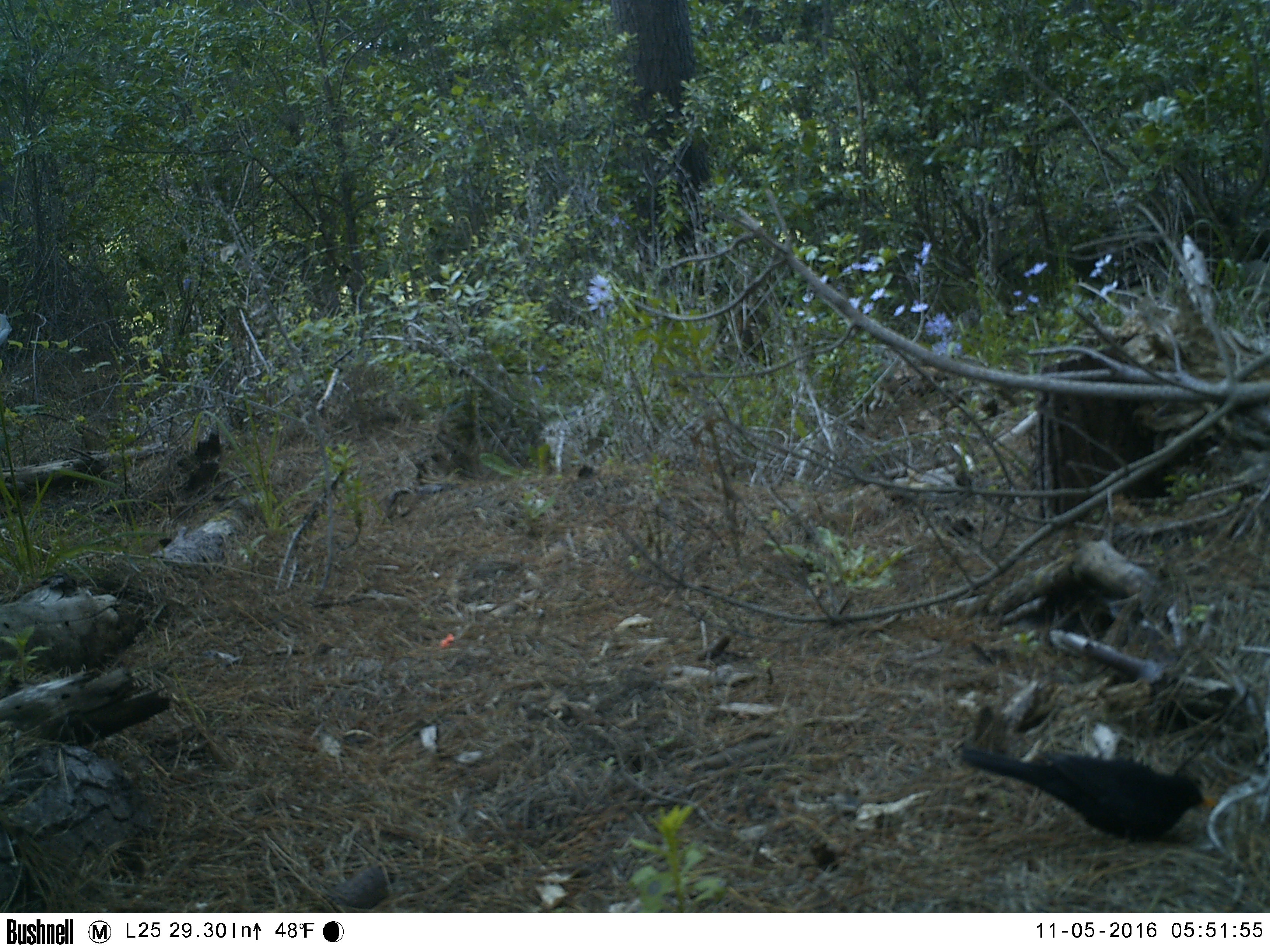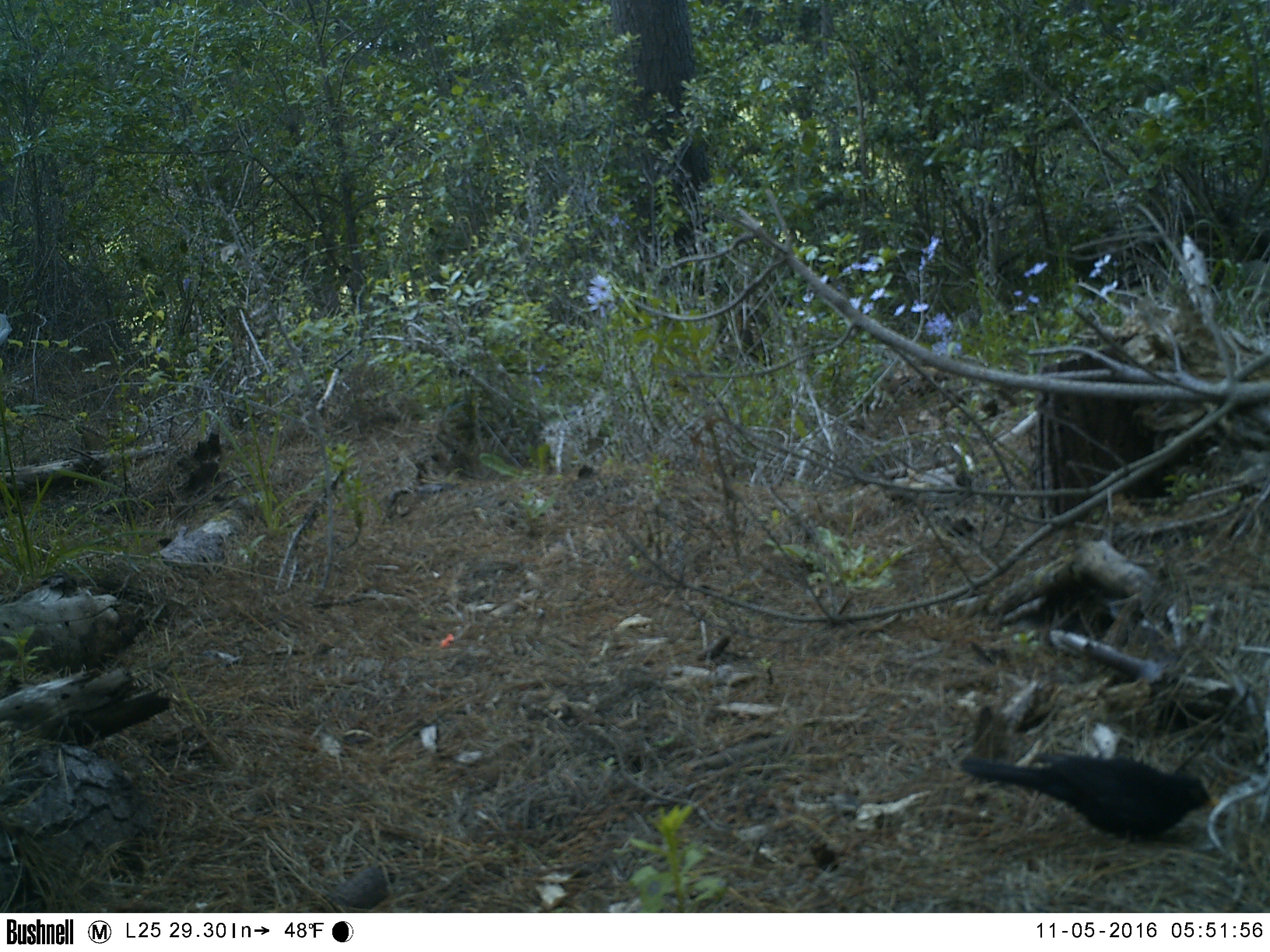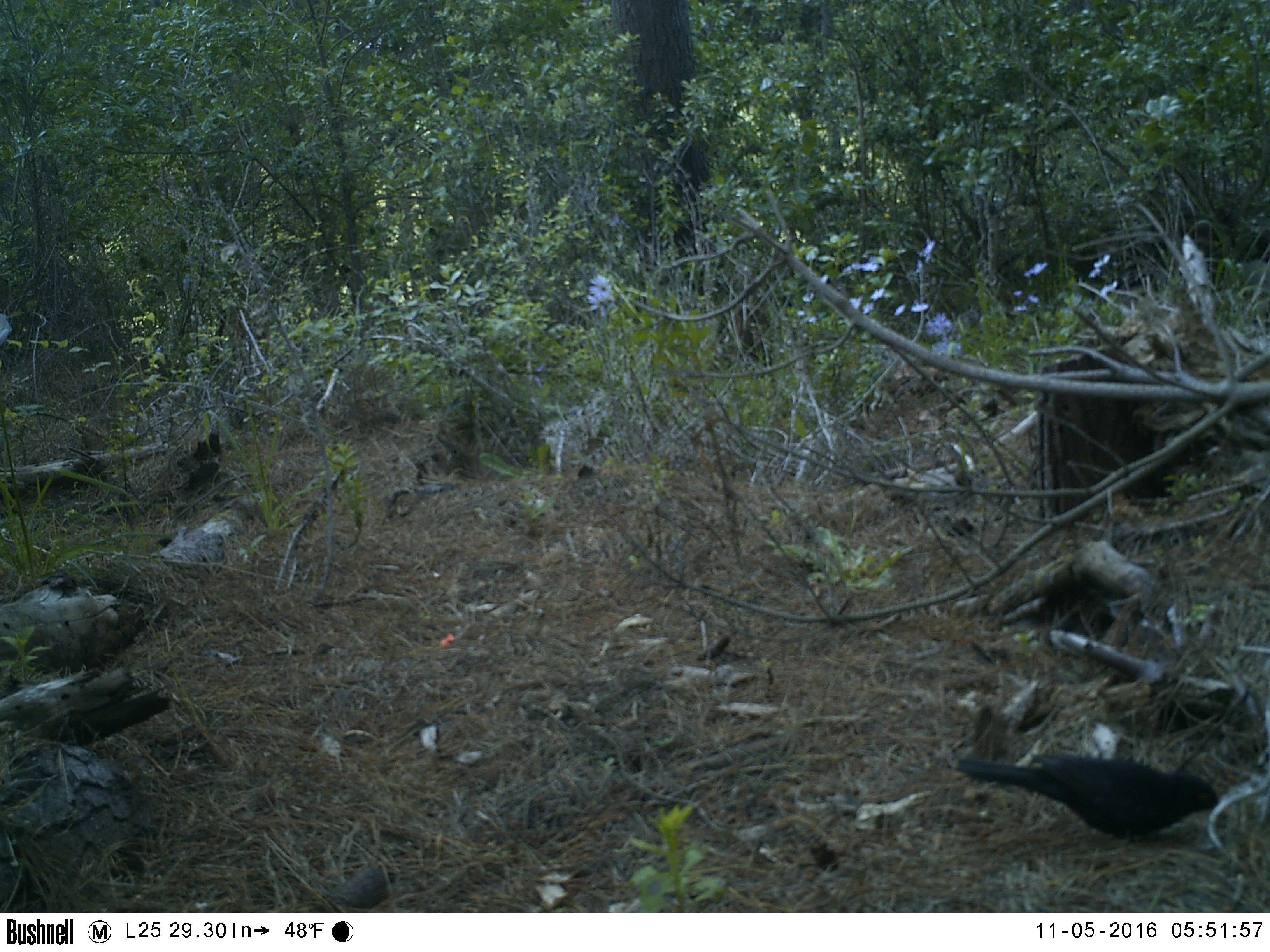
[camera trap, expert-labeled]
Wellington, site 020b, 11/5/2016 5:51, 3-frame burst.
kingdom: Animalia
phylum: Chordata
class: Aves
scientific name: Aves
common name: bird